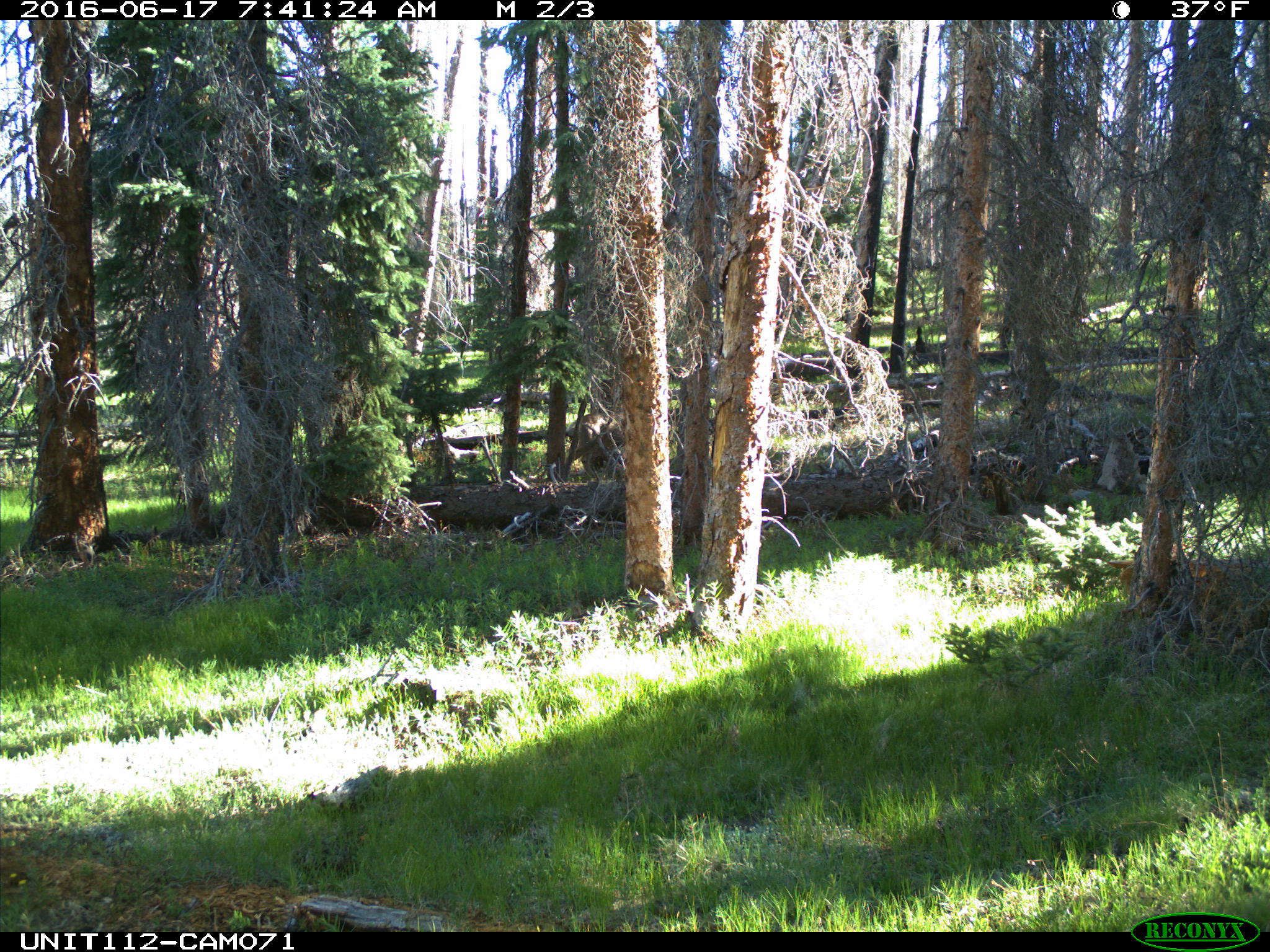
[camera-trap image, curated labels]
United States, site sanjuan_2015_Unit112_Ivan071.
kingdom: Animalia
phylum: Chordata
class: Mammalia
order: Artiodactyla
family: Cervidae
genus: Odocoileus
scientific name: Odocoileus hemionus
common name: mule deer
Odocoileus hemionus (mule deer).